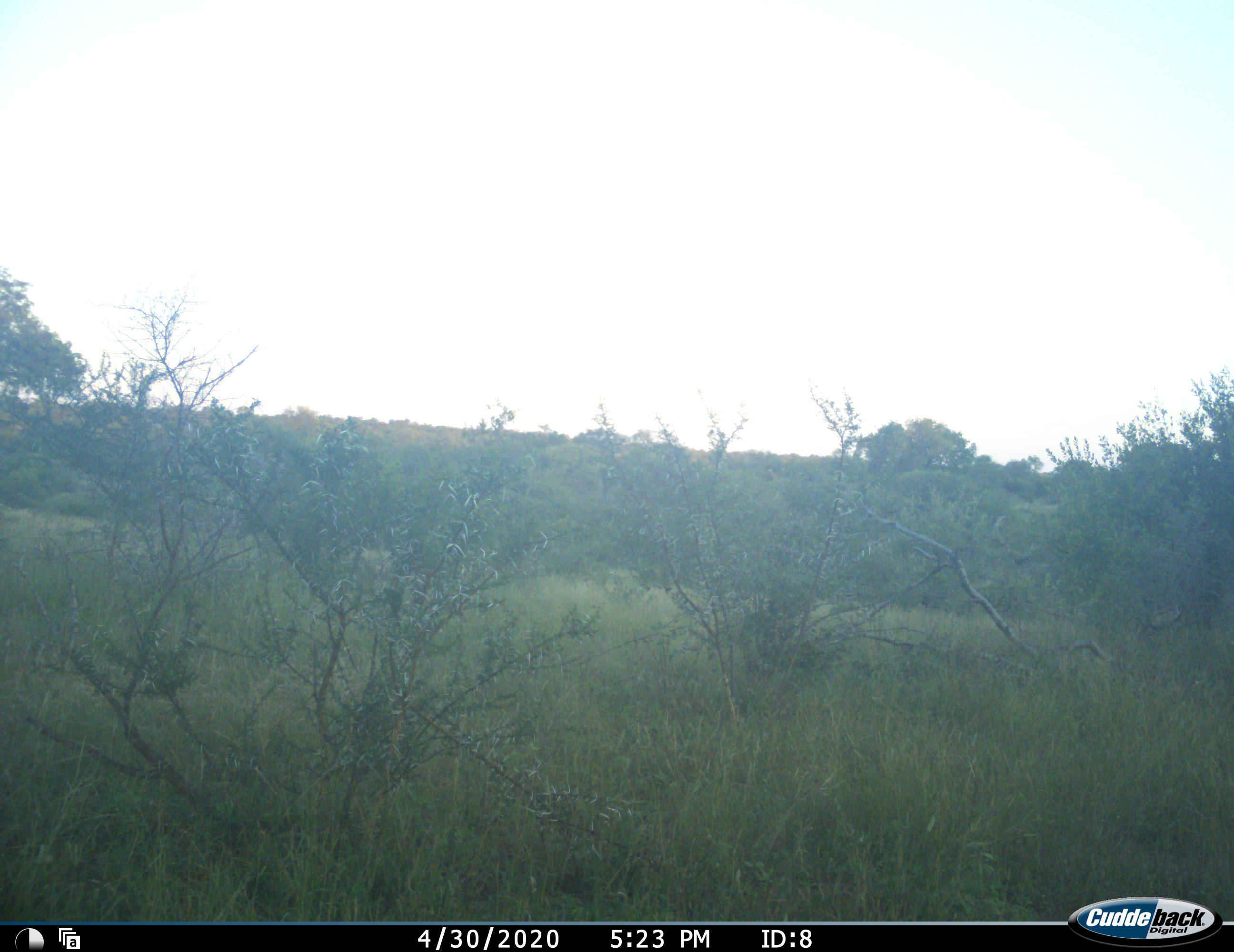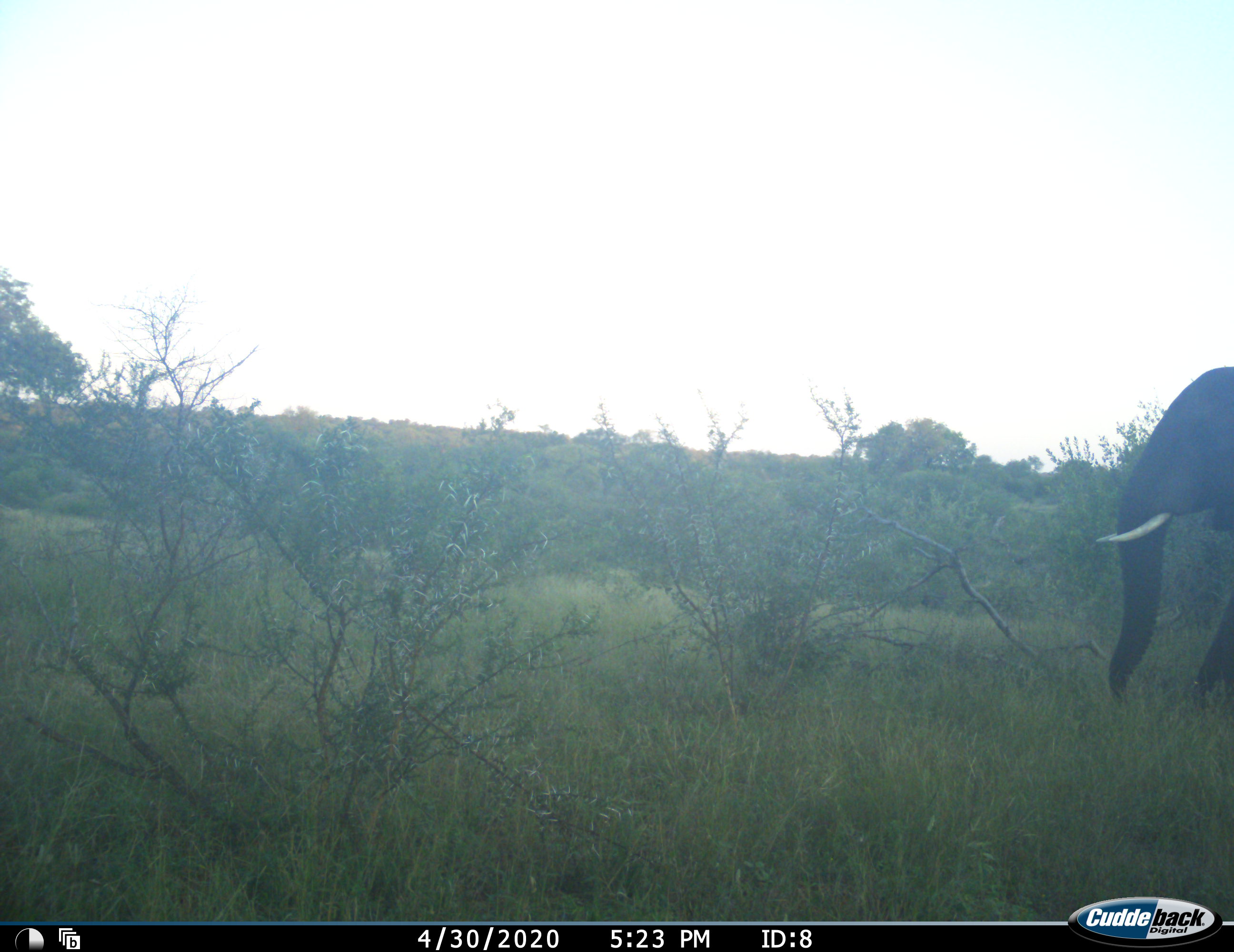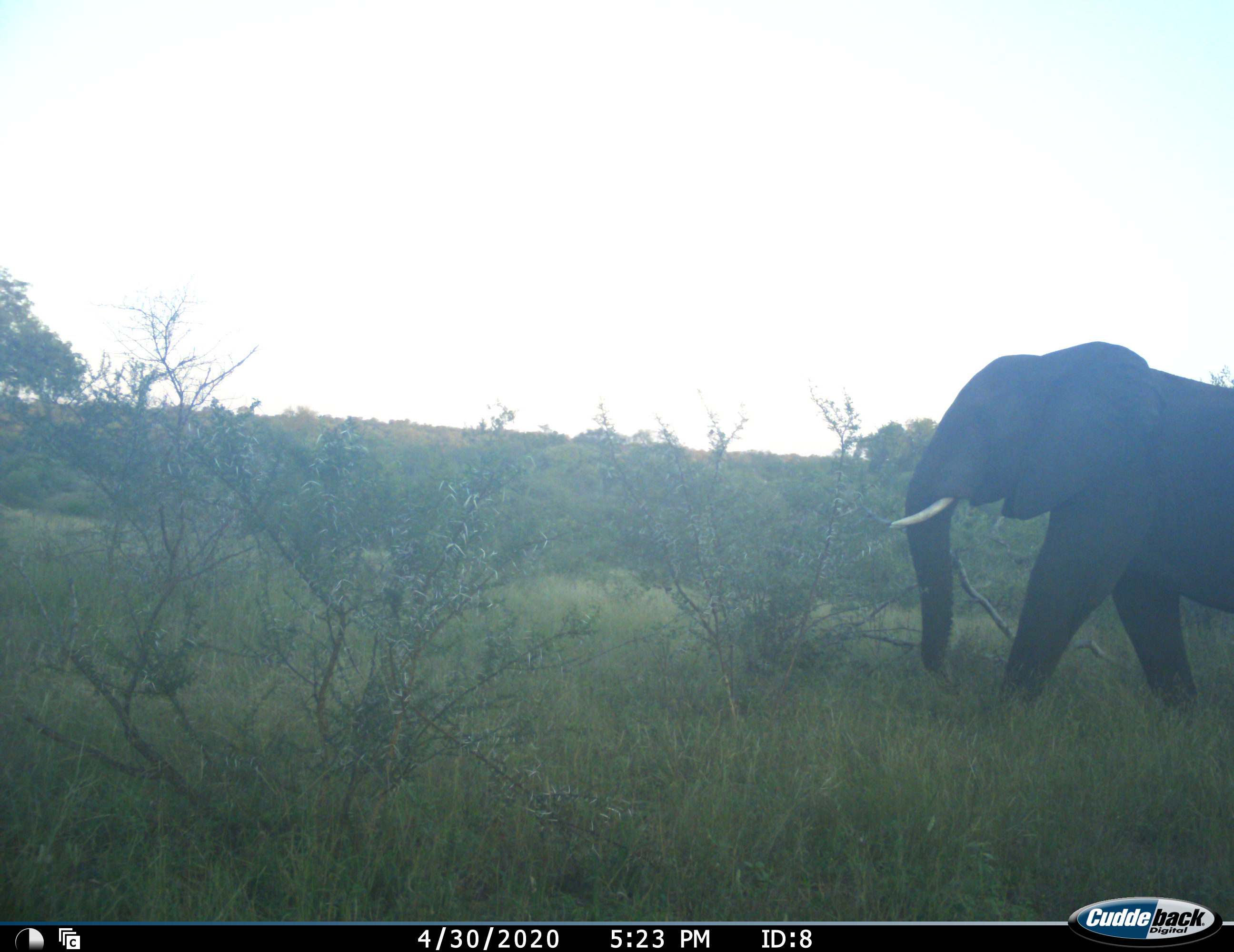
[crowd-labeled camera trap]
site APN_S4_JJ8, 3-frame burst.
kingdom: Animalia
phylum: Chordata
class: Mammalia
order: Proboscidea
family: Elephantidae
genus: Loxodonta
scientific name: Loxodonta africana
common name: african bush elephant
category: elephant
Elephant (african bush elephant) (Loxodonta africana), count 1. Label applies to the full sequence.